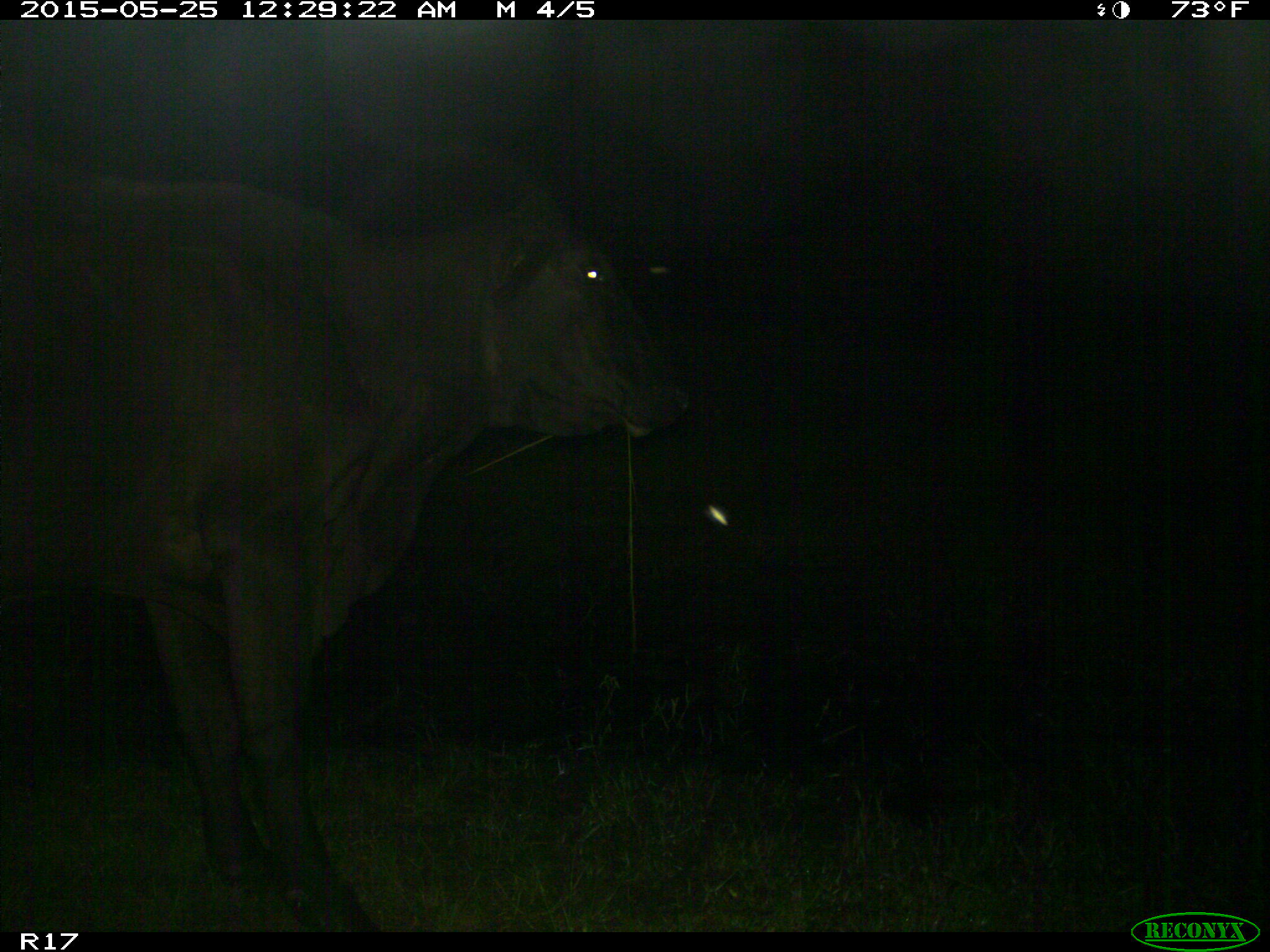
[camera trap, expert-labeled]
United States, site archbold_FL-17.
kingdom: Animalia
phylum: Chordata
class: Mammalia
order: Artiodactyla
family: Bovidae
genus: Bos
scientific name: Bos taurus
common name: domestic cow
Bos taurus (domestic cow).